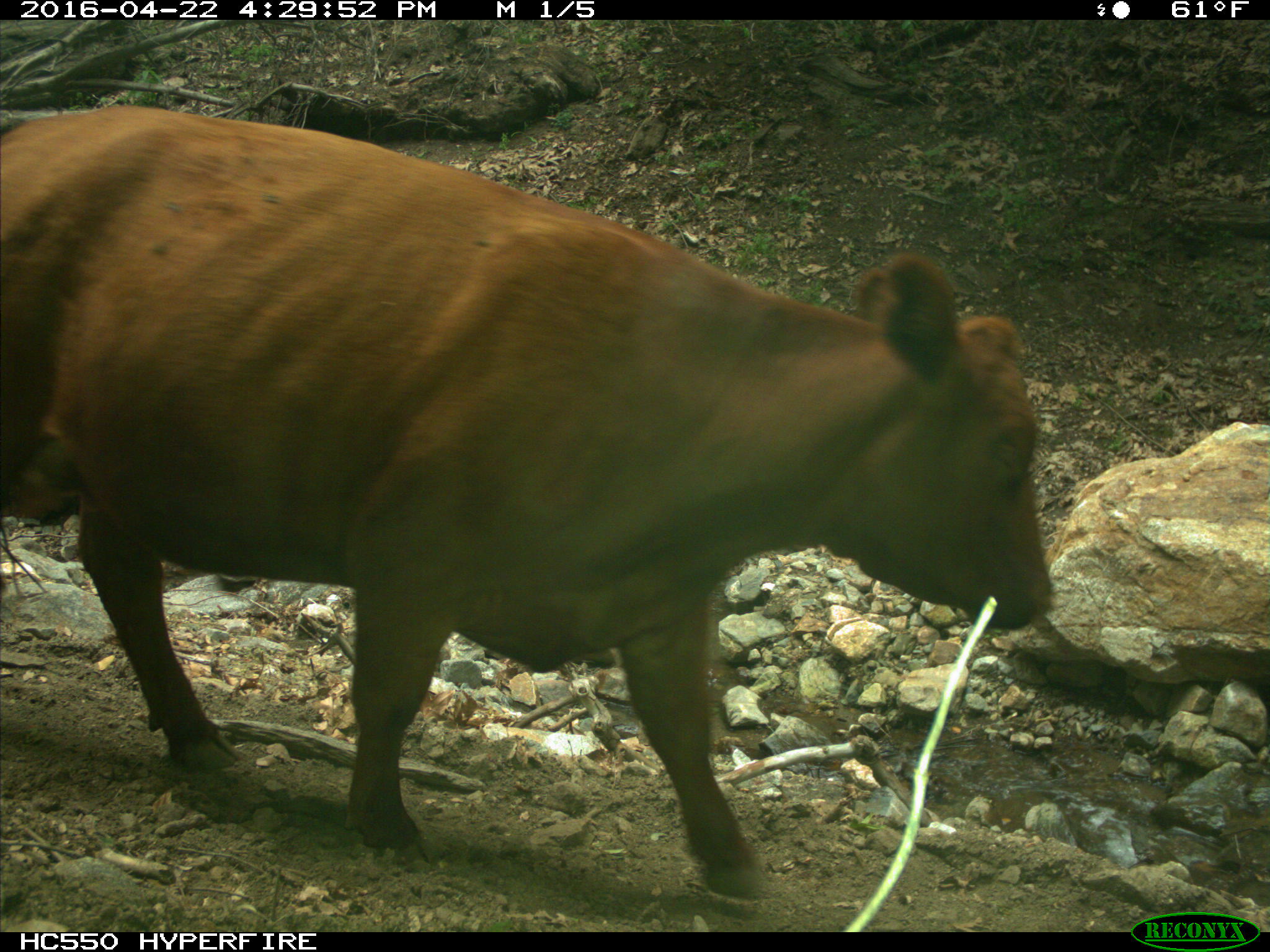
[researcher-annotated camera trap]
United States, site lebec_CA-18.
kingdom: Animalia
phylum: Chordata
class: Mammalia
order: Artiodactyla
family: Bovidae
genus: Bos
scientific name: Bos taurus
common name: domestic cow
Bos taurus (domestic cow).